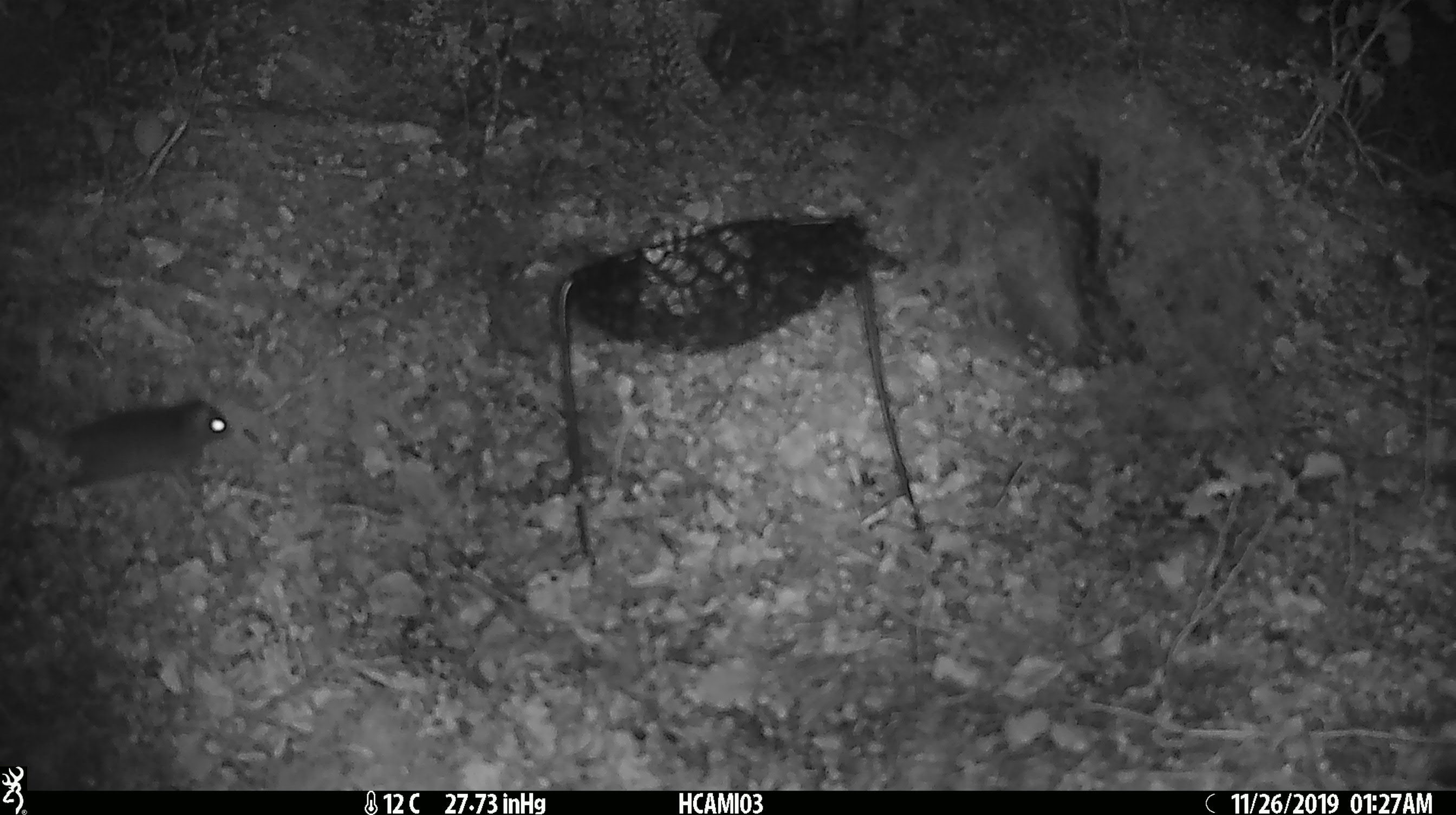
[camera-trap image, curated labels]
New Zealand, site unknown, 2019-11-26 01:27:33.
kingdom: Animalia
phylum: Chordata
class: Mammalia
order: Rodentia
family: Muridae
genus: Mus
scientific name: Mus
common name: mouse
Mouse (Mus).